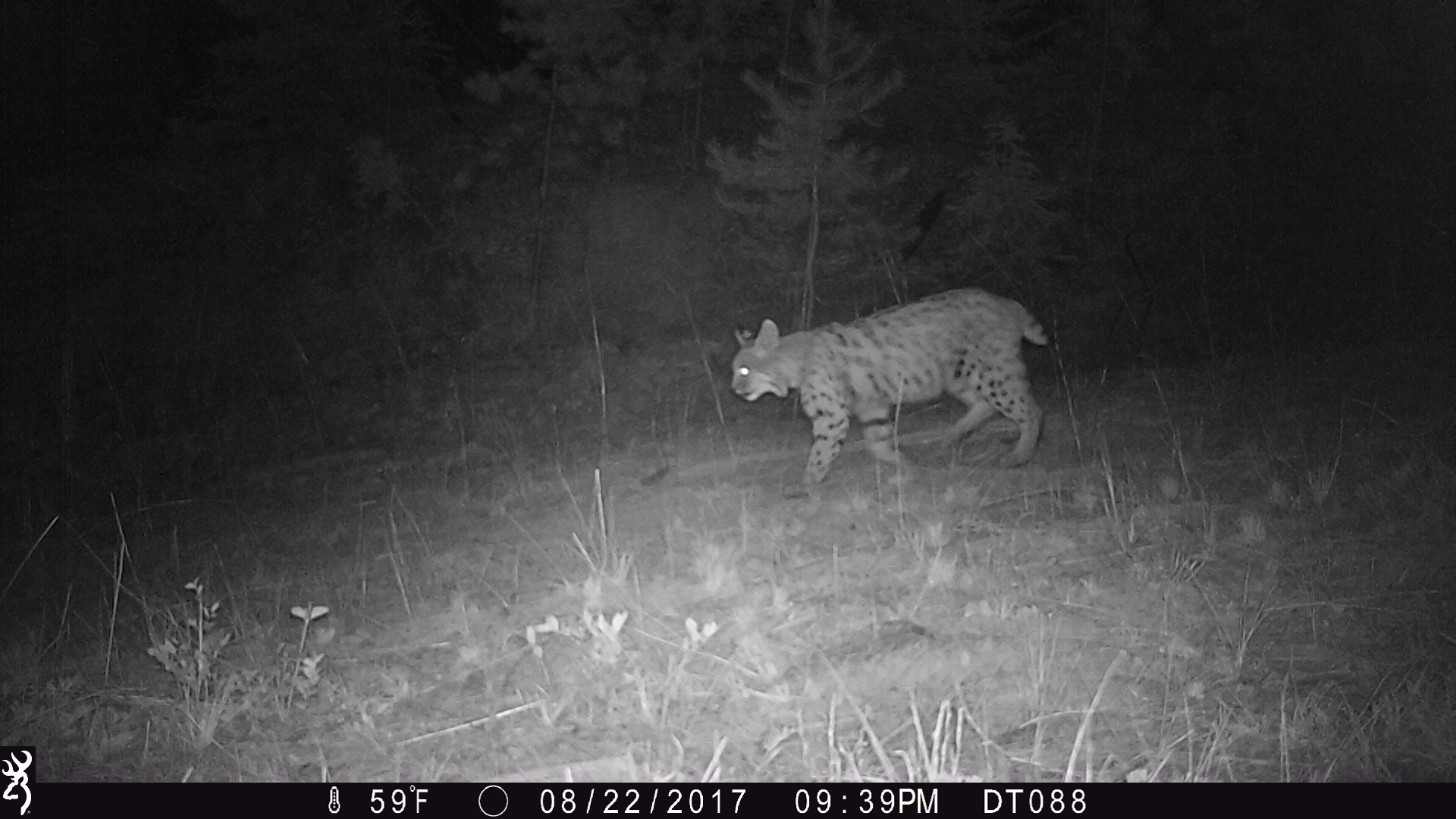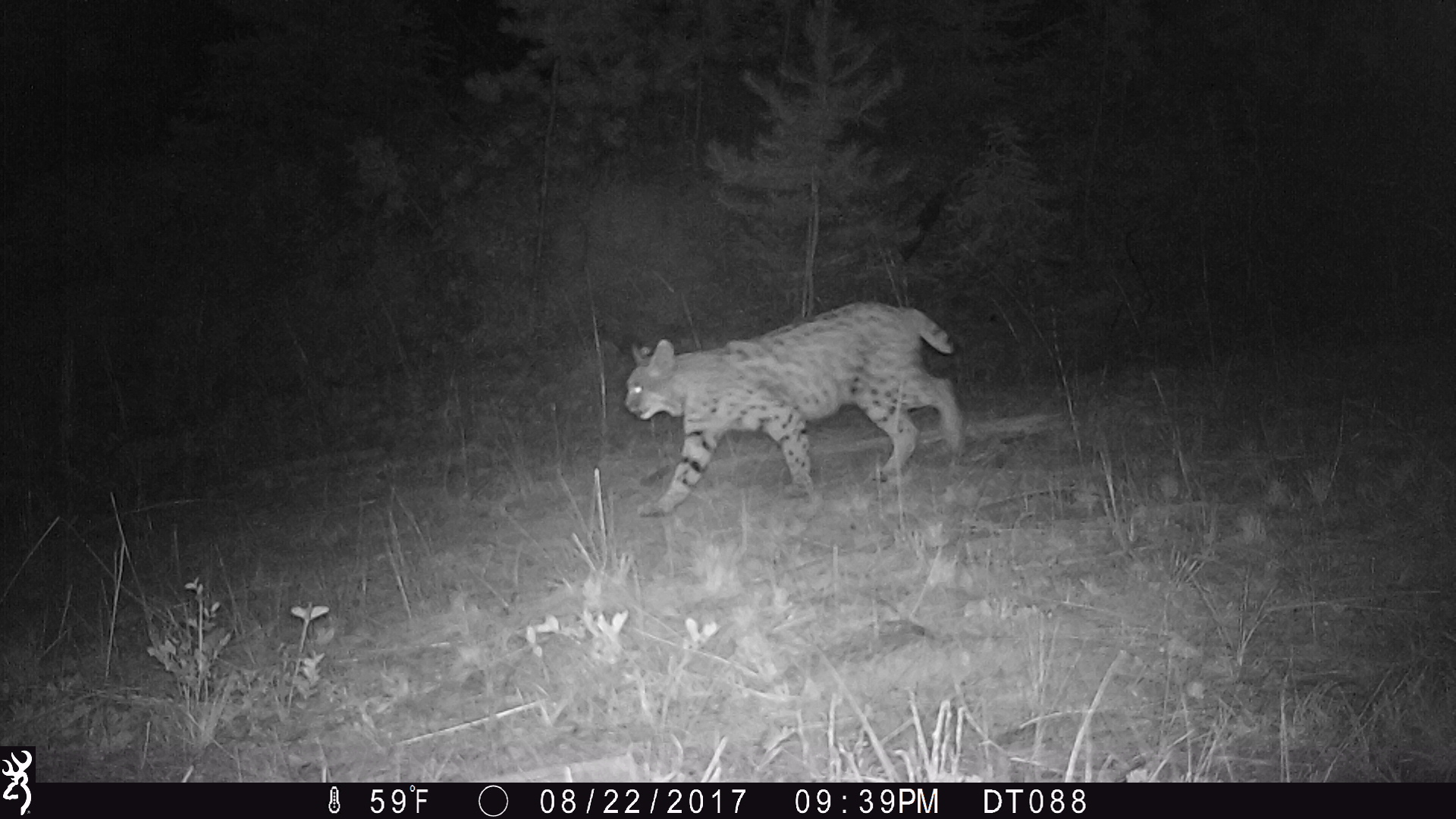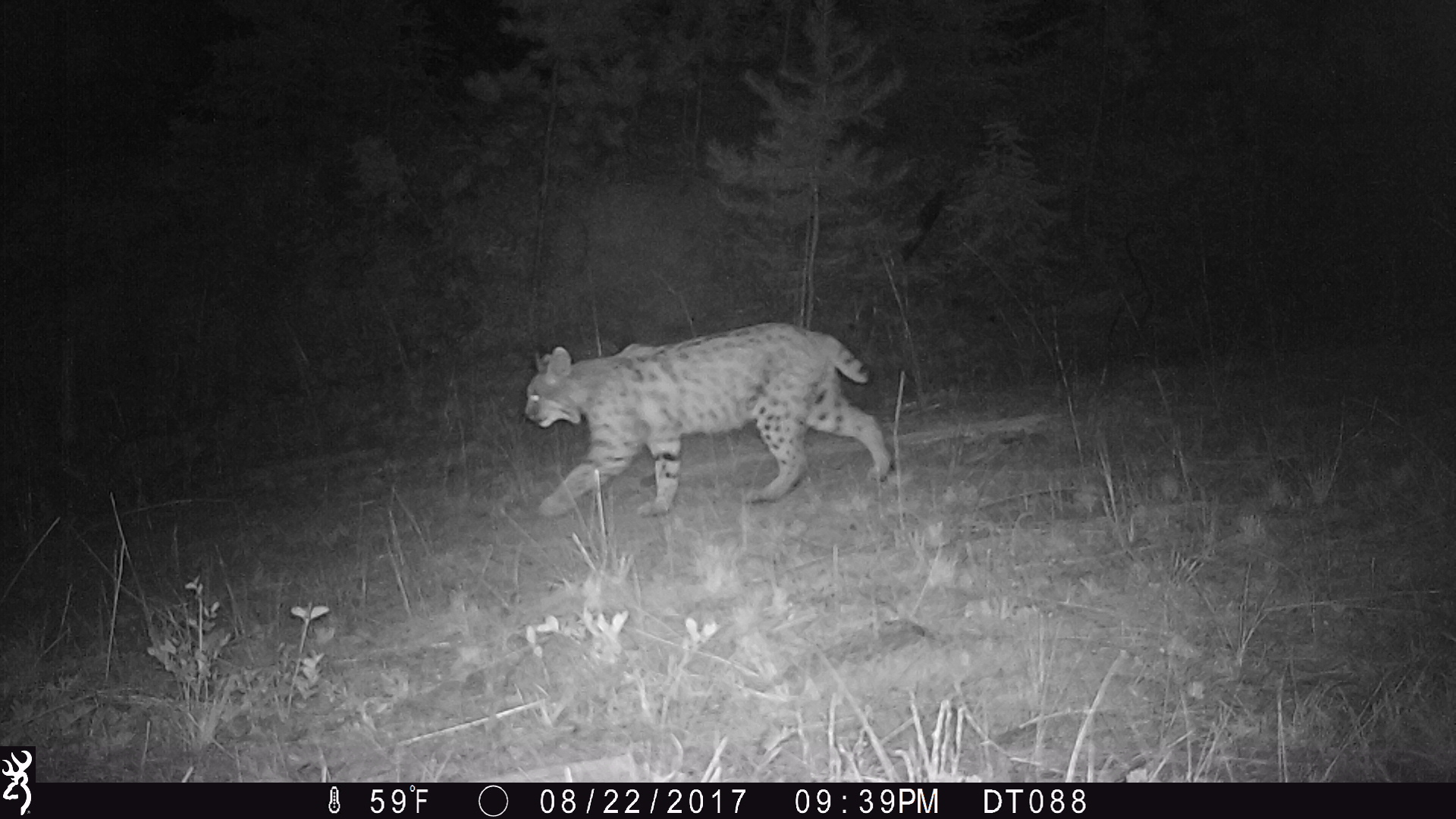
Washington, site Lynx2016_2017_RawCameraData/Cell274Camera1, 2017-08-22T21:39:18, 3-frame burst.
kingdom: Animalia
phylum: Chordata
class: Mammalia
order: Carnivora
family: Felidae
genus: Lynx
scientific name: Lynx rufus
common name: bobcat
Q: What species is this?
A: Lynx rufus (bobcat).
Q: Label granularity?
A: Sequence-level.